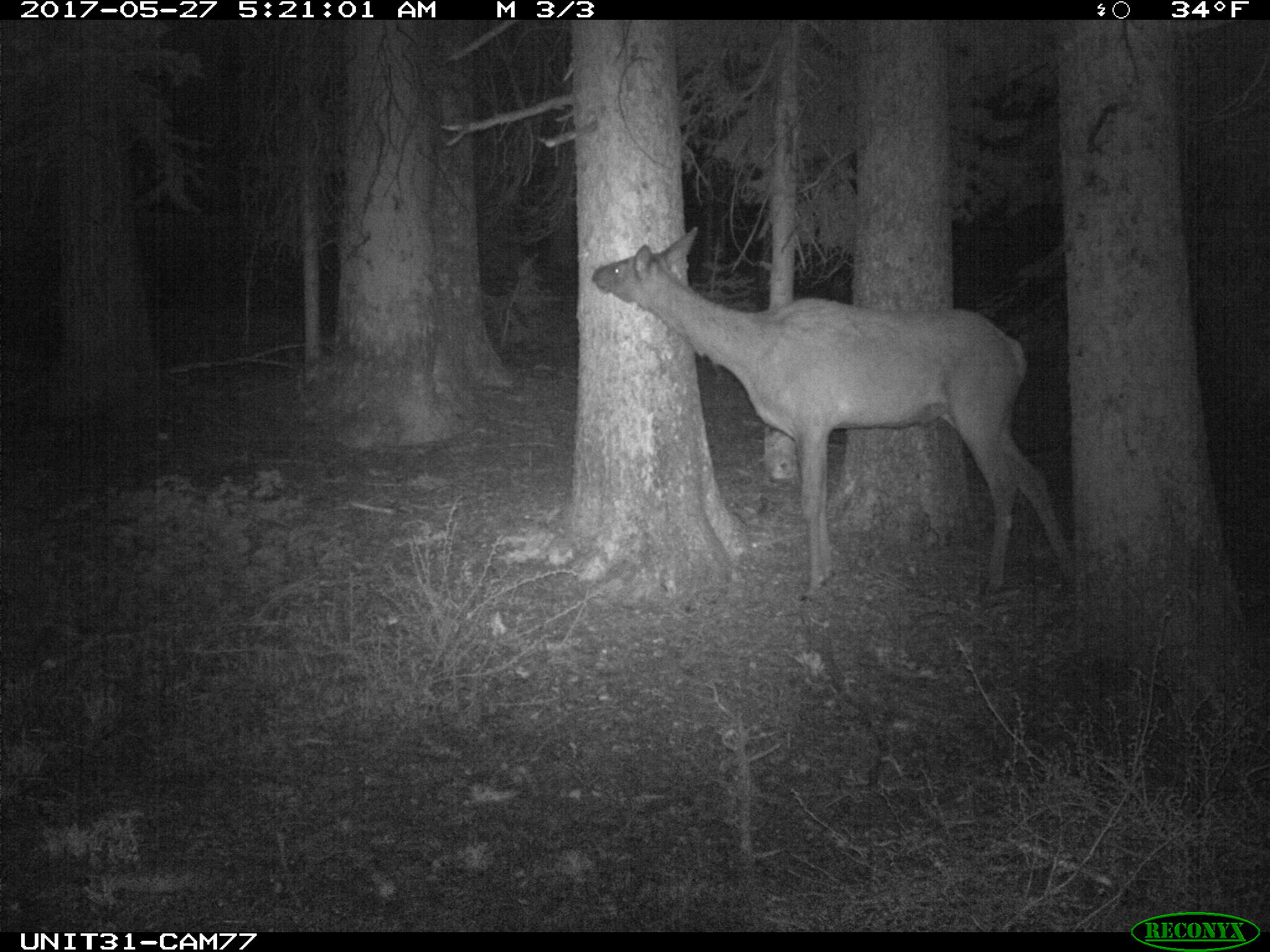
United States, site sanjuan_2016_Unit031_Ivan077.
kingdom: Animalia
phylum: Chordata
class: Mammalia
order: Artiodactyla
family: Cervidae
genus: Cervus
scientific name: Cervus elaphus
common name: red deer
Cervus elaphus (red deer).